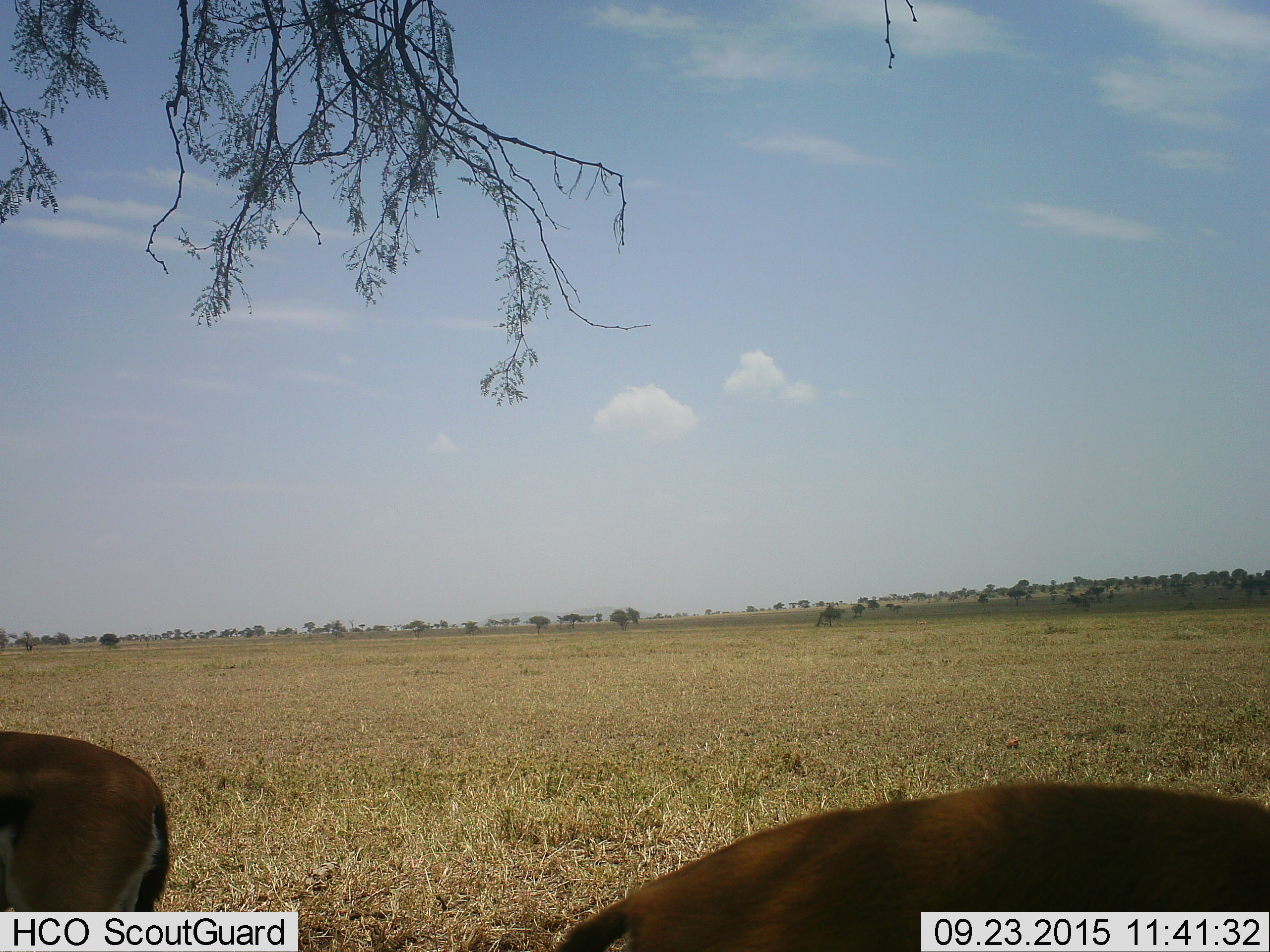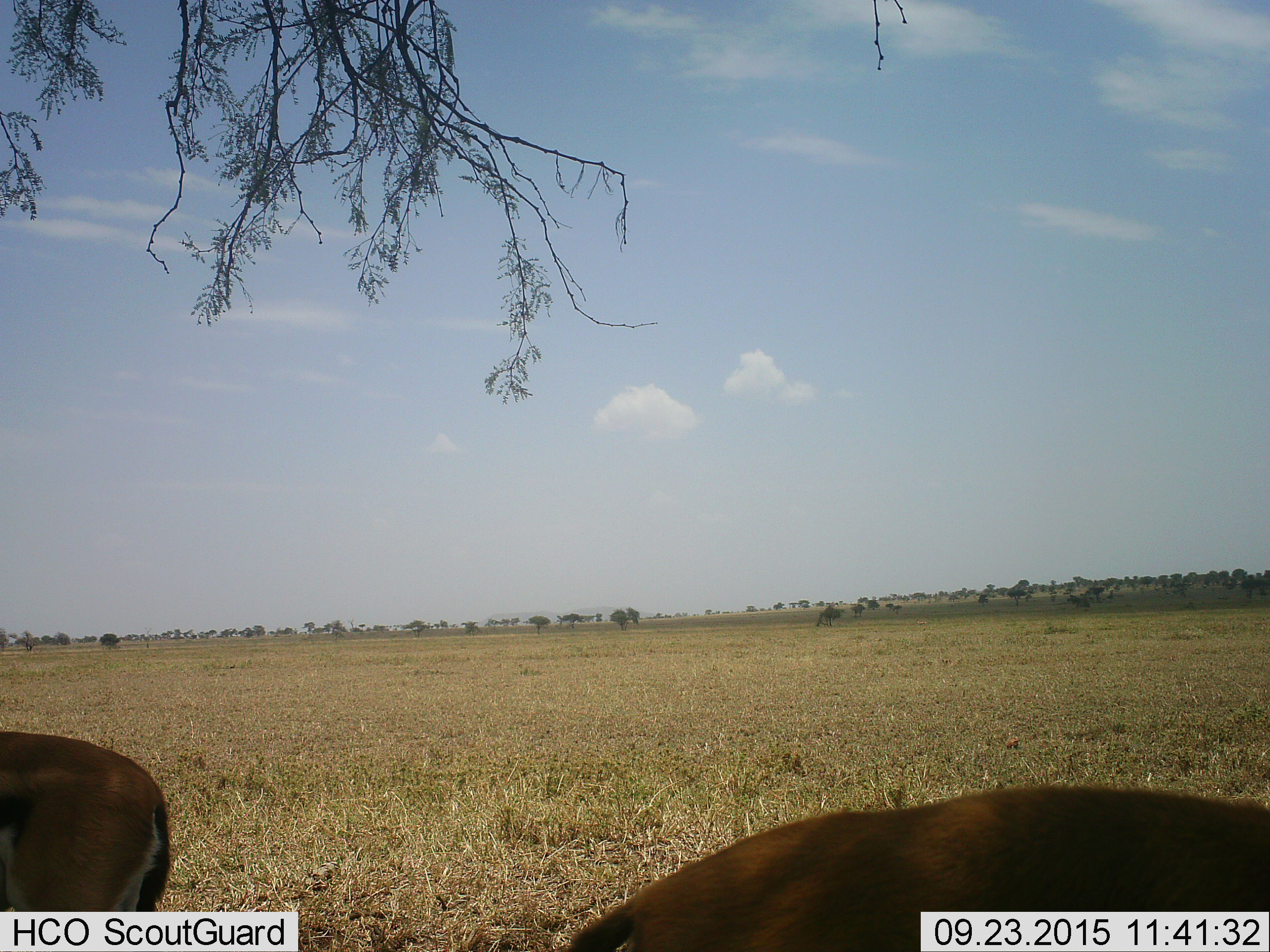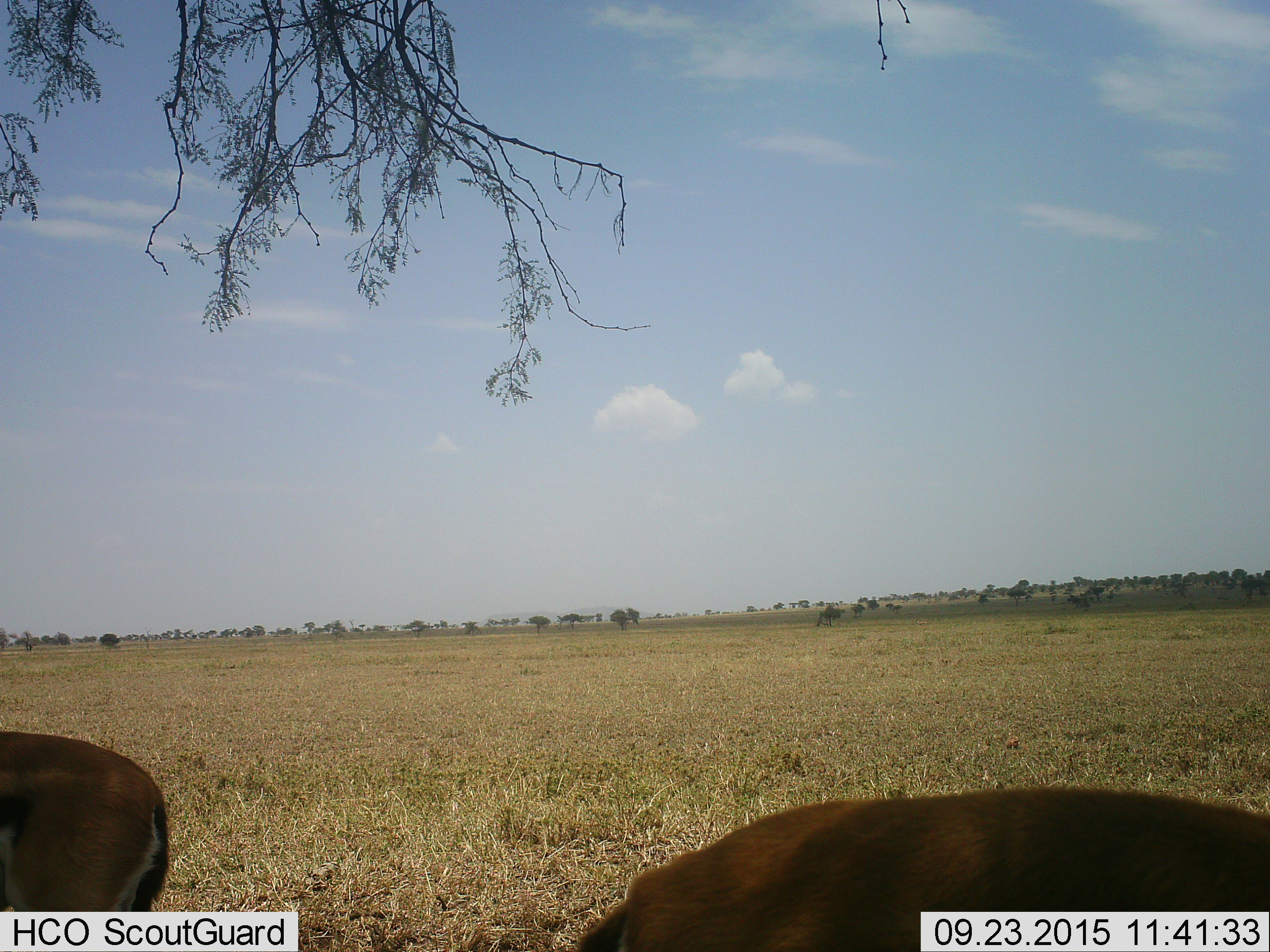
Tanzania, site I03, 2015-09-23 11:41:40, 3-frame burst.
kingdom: Animalia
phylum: Chordata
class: Mammalia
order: Artiodactyla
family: Bovidae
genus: Eudorcas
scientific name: Eudorcas thomsonii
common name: thomson's gazelle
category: gazellethomsons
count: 2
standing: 86%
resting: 0%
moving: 0%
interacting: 0%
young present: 0%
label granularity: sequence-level